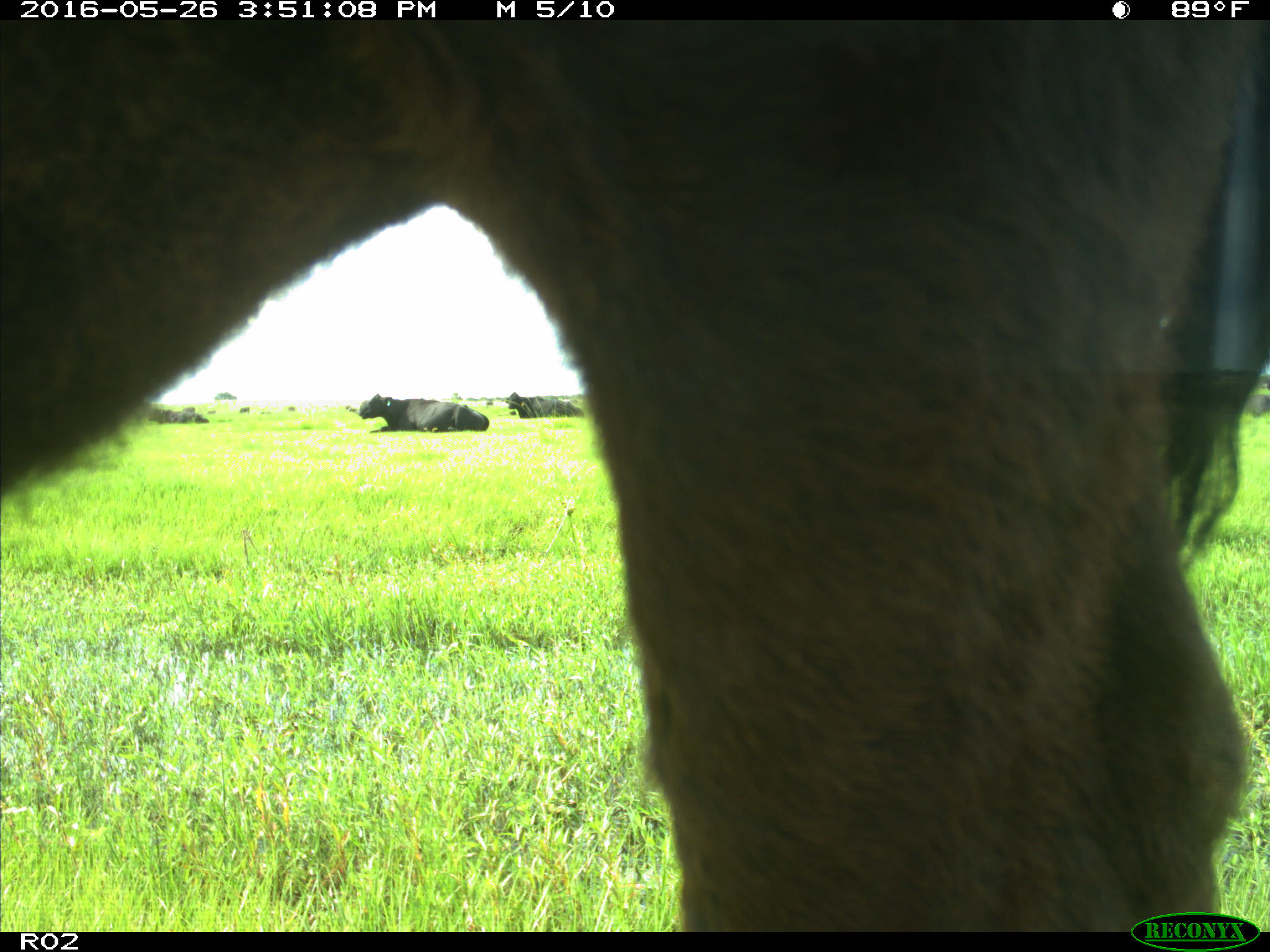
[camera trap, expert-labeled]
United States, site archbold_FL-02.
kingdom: Animalia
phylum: Chordata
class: Mammalia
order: Artiodactyla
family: Bovidae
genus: Bos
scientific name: Bos taurus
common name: domestic cow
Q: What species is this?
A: Bos taurus (domestic cow).